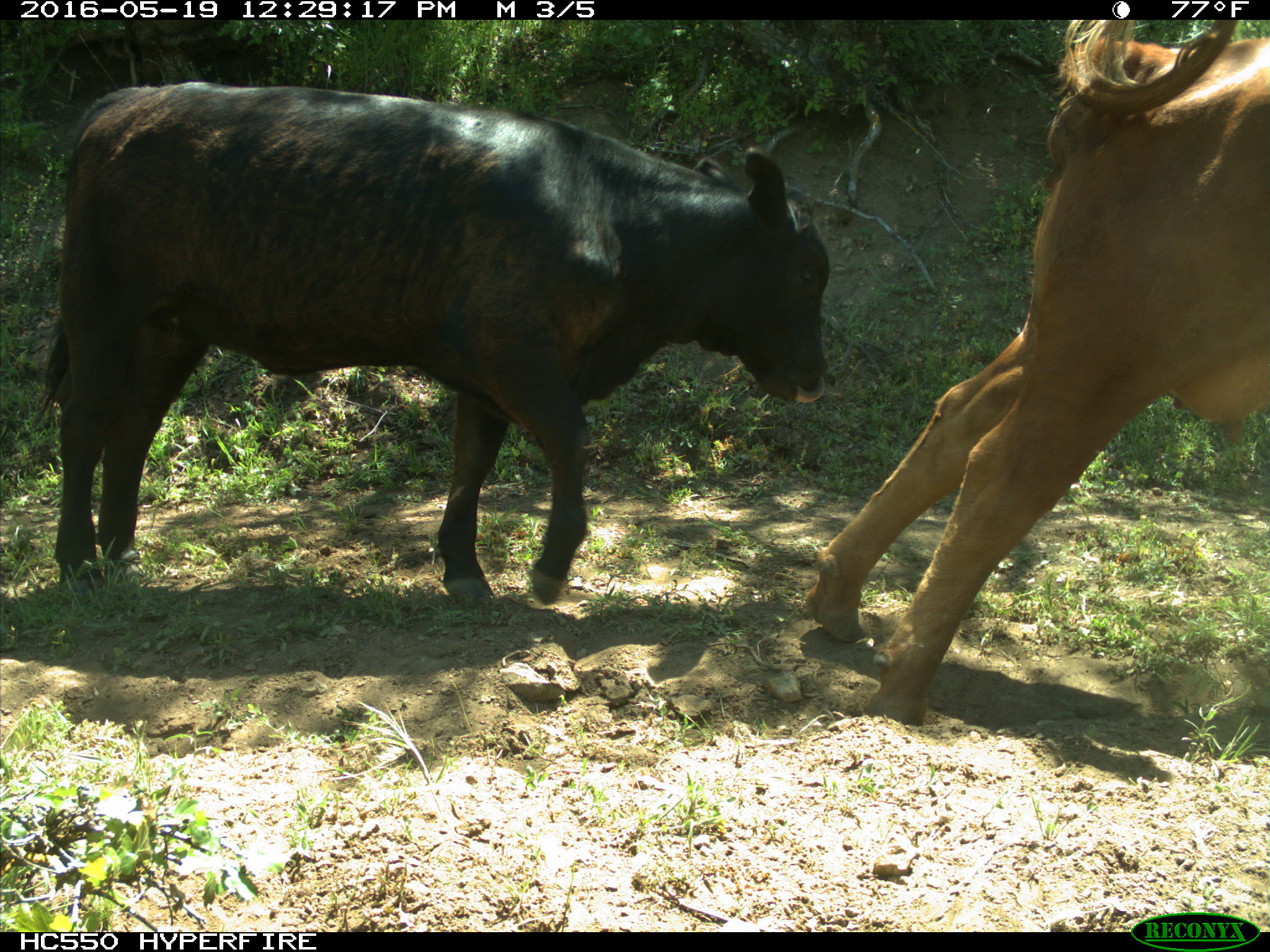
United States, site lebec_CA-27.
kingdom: Animalia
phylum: Chordata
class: Mammalia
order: Artiodactyla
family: Bovidae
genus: Bos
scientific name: Bos taurus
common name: domestic cow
Bos taurus (domestic cow).